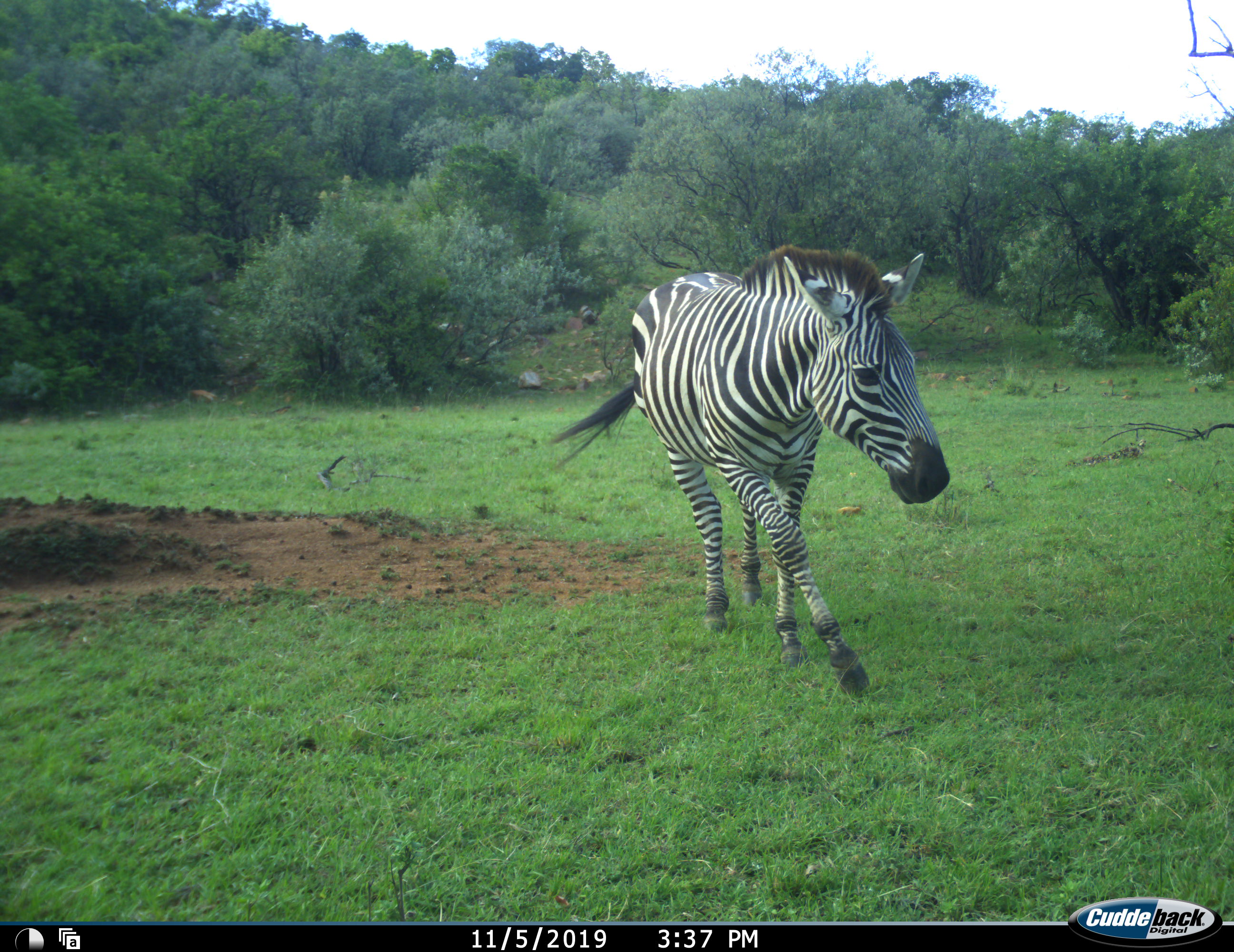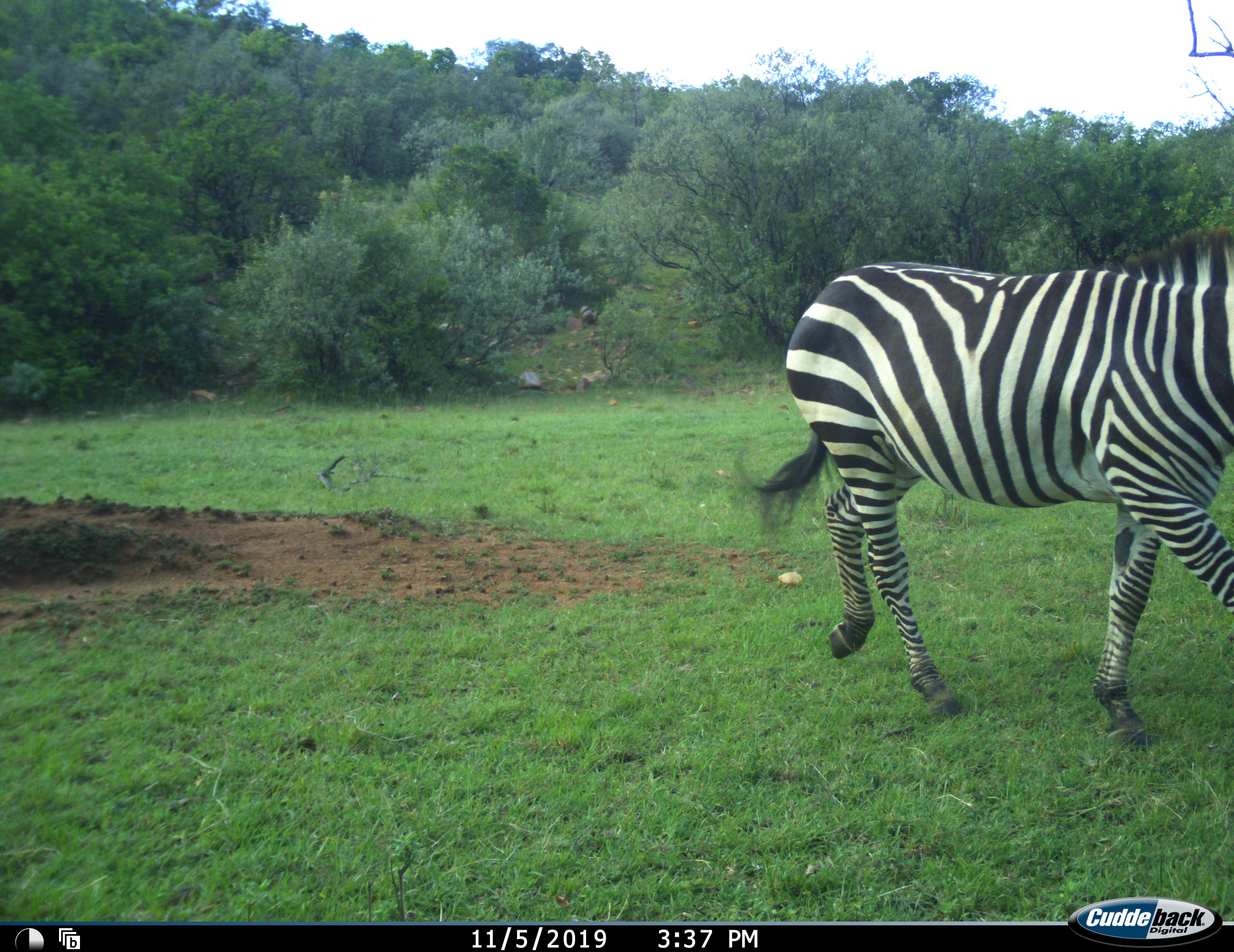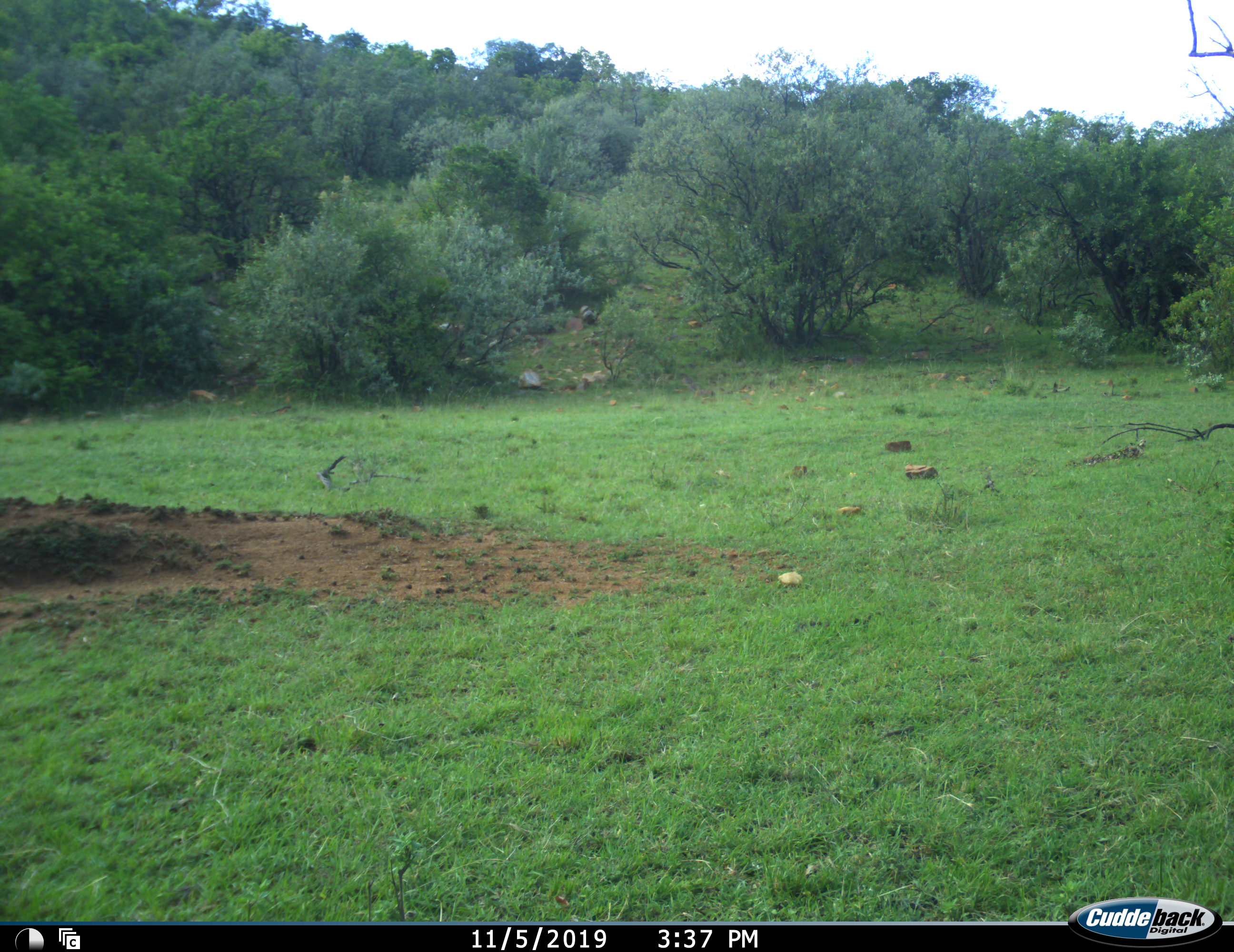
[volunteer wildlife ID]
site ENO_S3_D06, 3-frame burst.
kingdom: Animalia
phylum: Chordata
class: Mammalia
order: Perissodactyla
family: Equidae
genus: Equus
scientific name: Equus quagga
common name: plains zebra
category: zebraplains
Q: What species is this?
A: Zebraplains (plains zebra) (Equus quagga).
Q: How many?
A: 1.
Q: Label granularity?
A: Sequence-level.